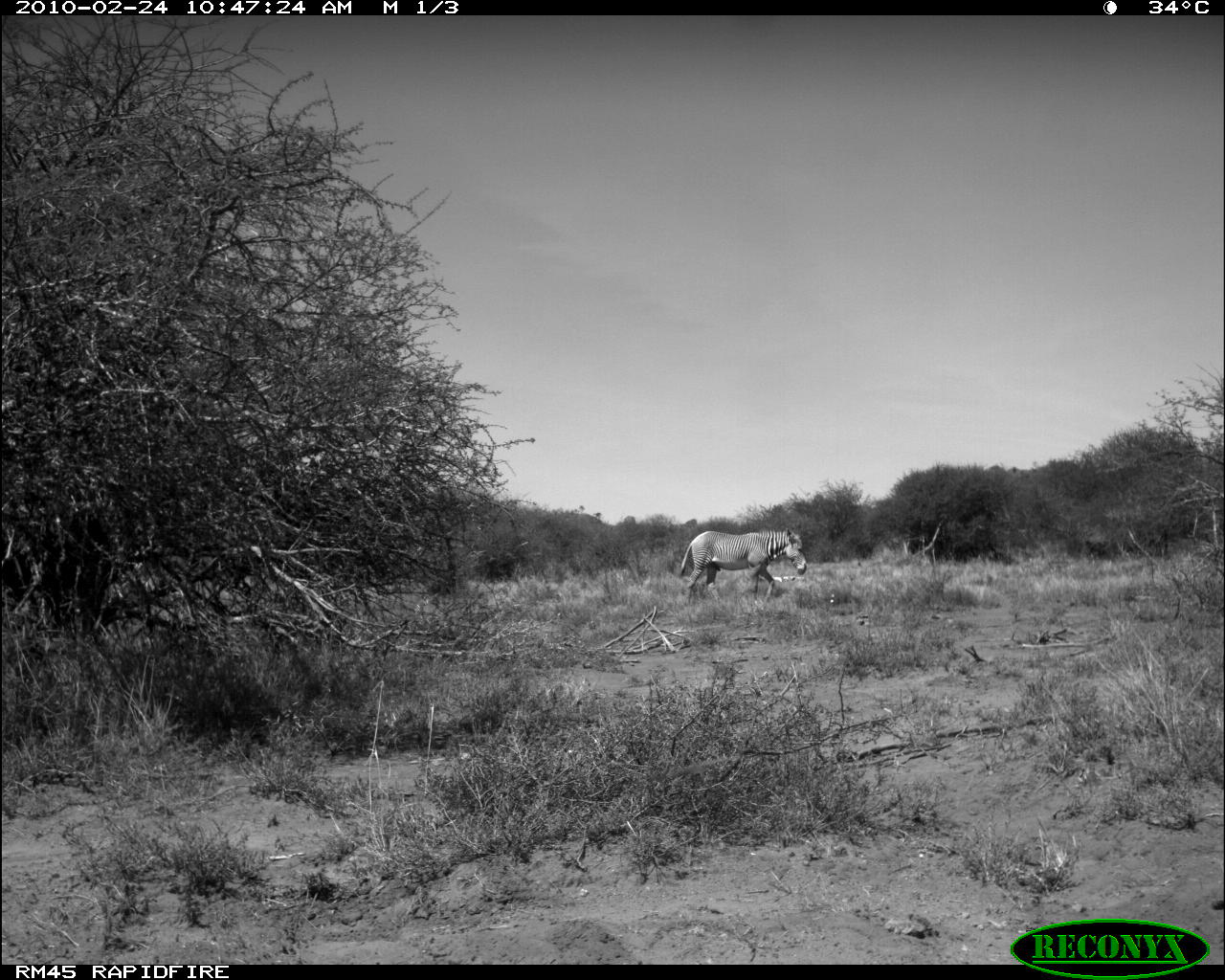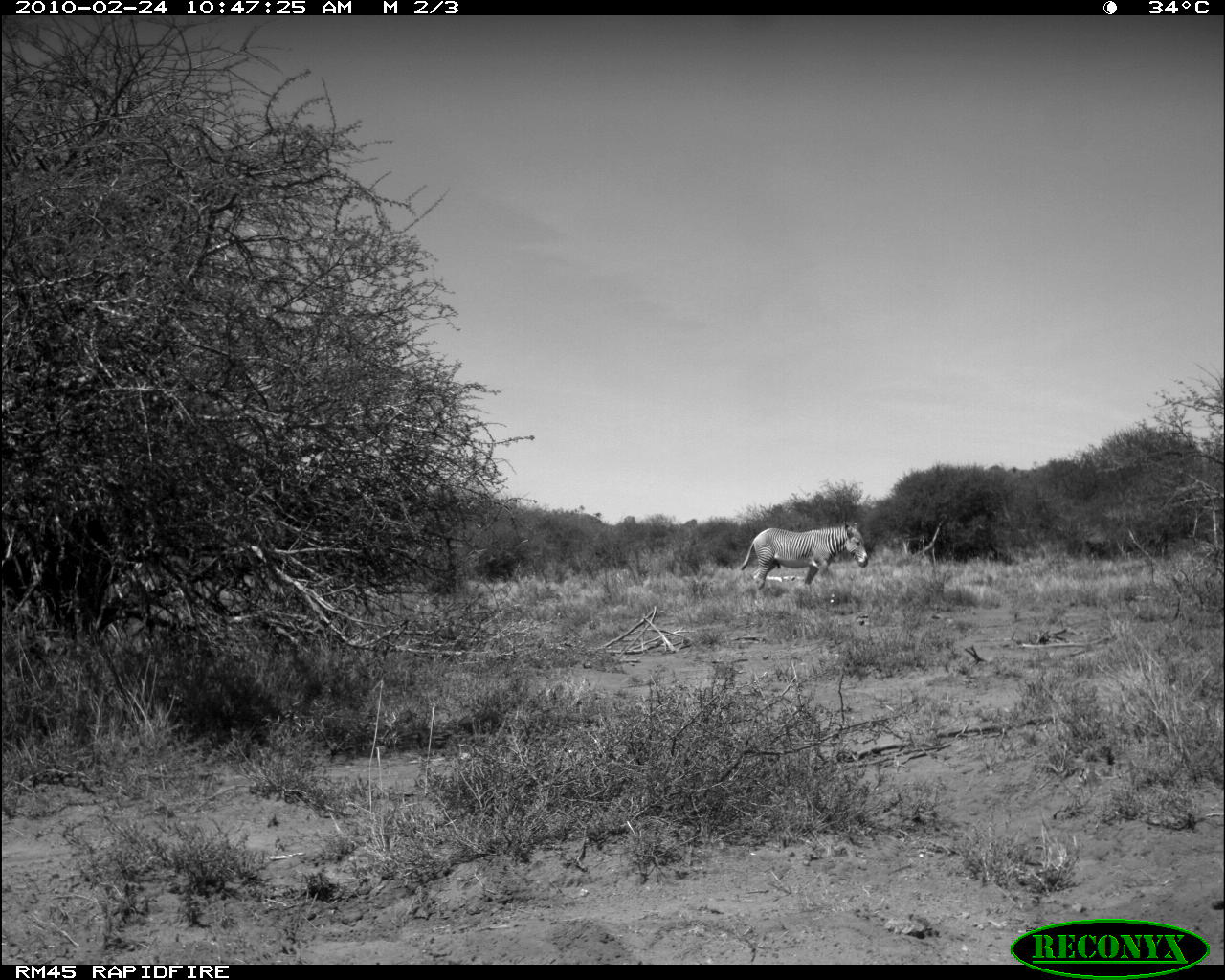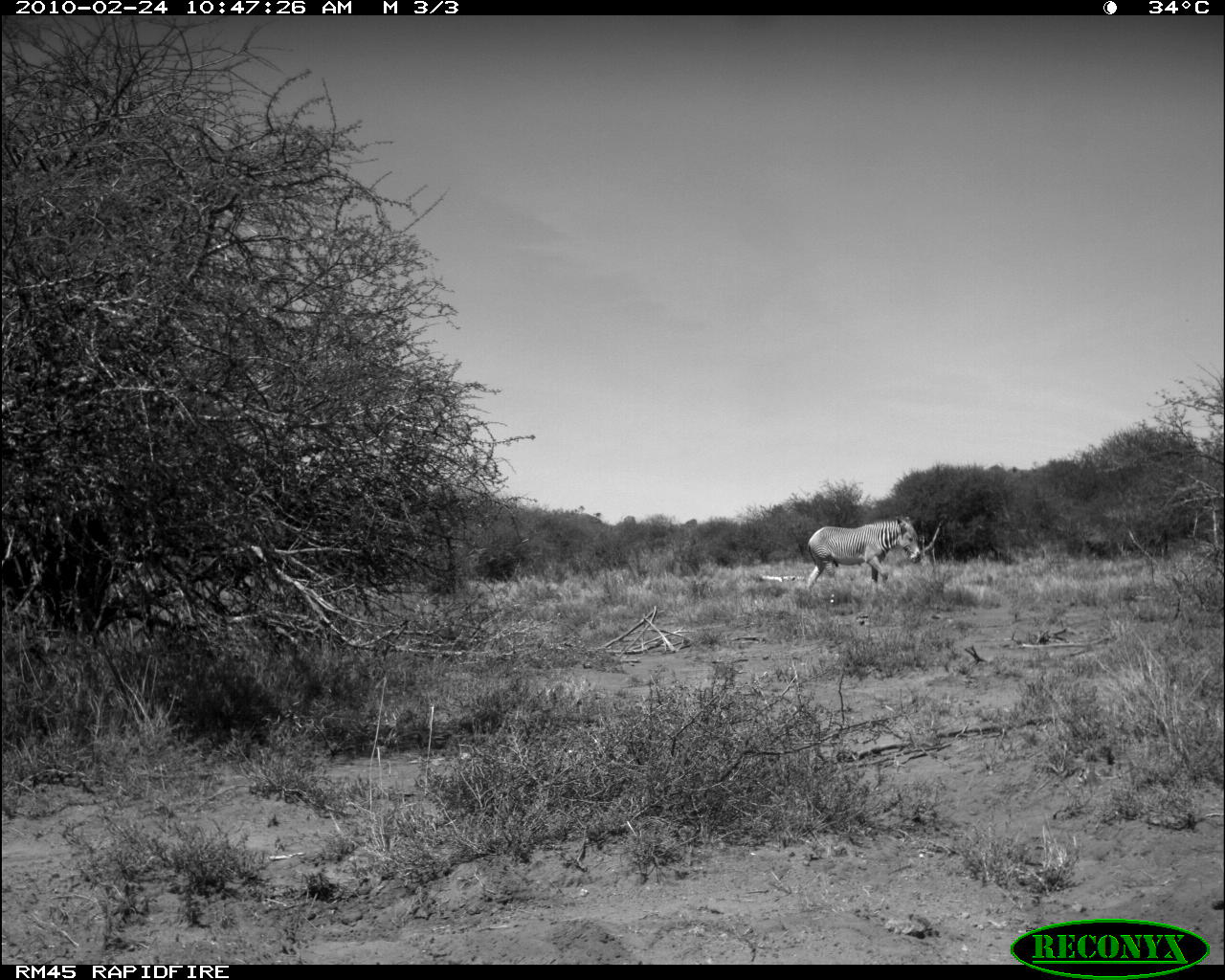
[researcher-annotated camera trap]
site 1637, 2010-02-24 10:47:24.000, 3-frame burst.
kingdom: Animalia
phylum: Chordata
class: Mammalia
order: Perissodactyla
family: Equidae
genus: Equus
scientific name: Equus grevyi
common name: grévy's zebra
Equus grevyi (grévy's zebra), count 1.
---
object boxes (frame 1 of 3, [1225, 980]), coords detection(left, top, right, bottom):
equus grevyi: detection(678, 528, 807, 608)